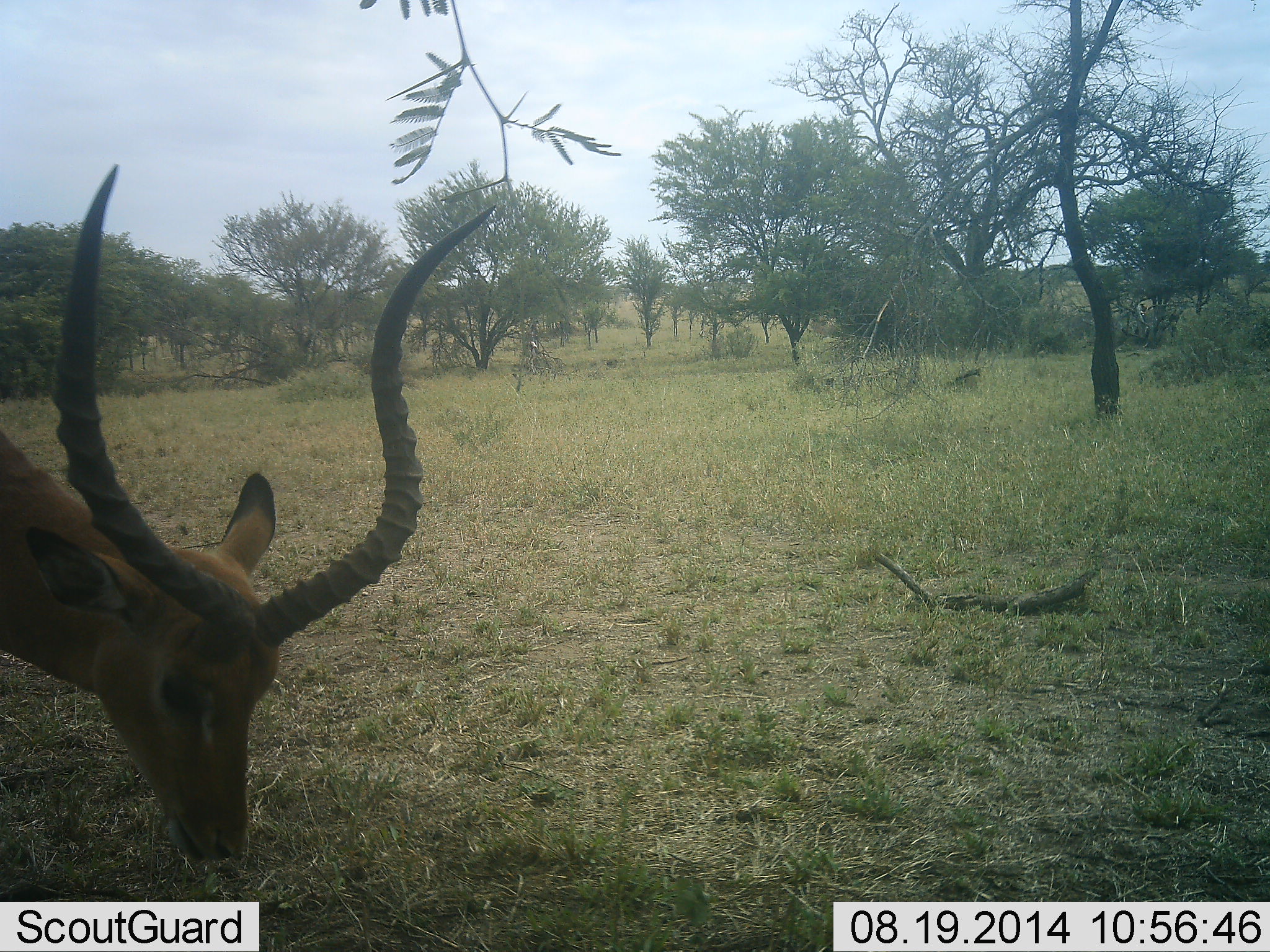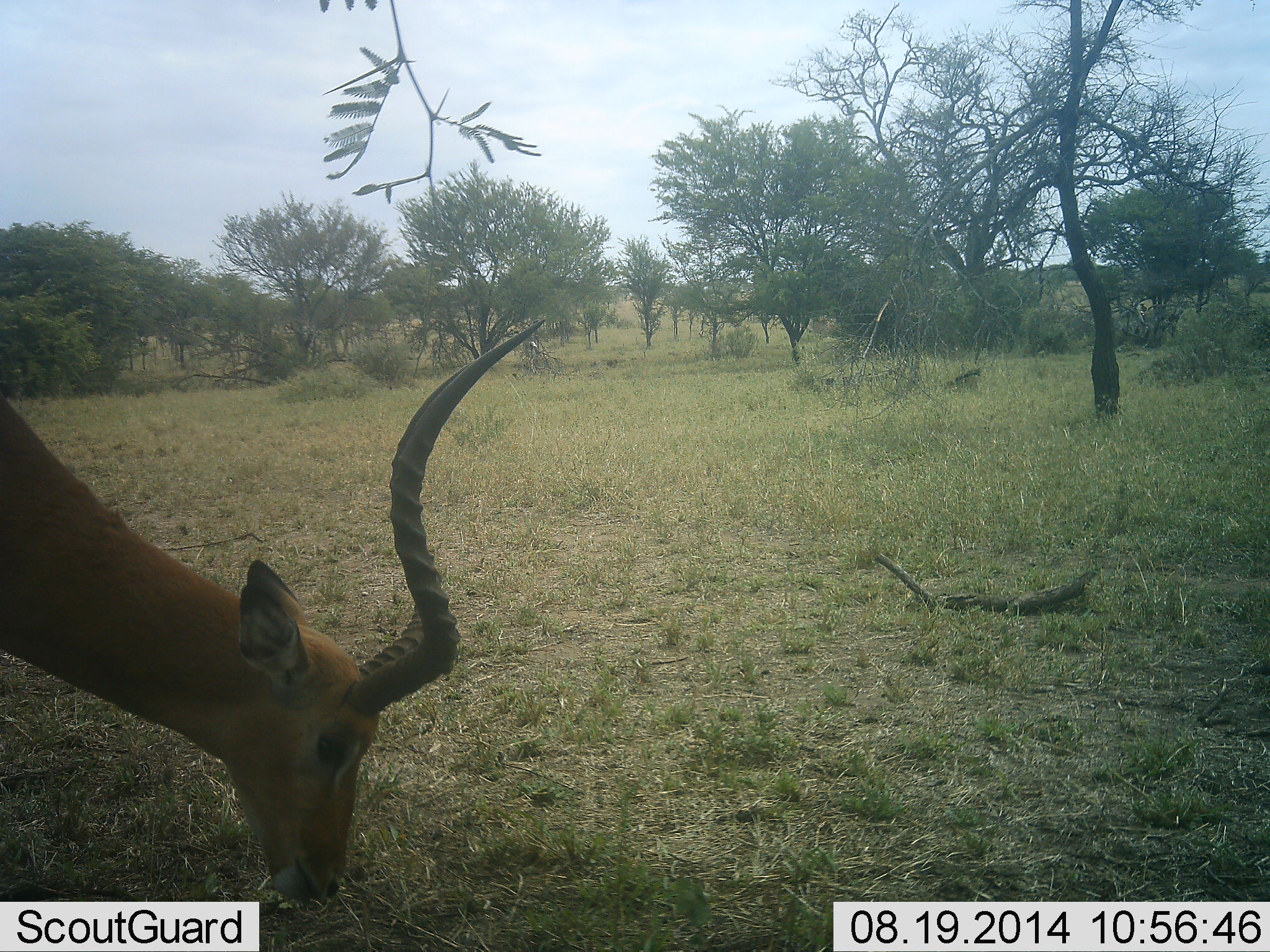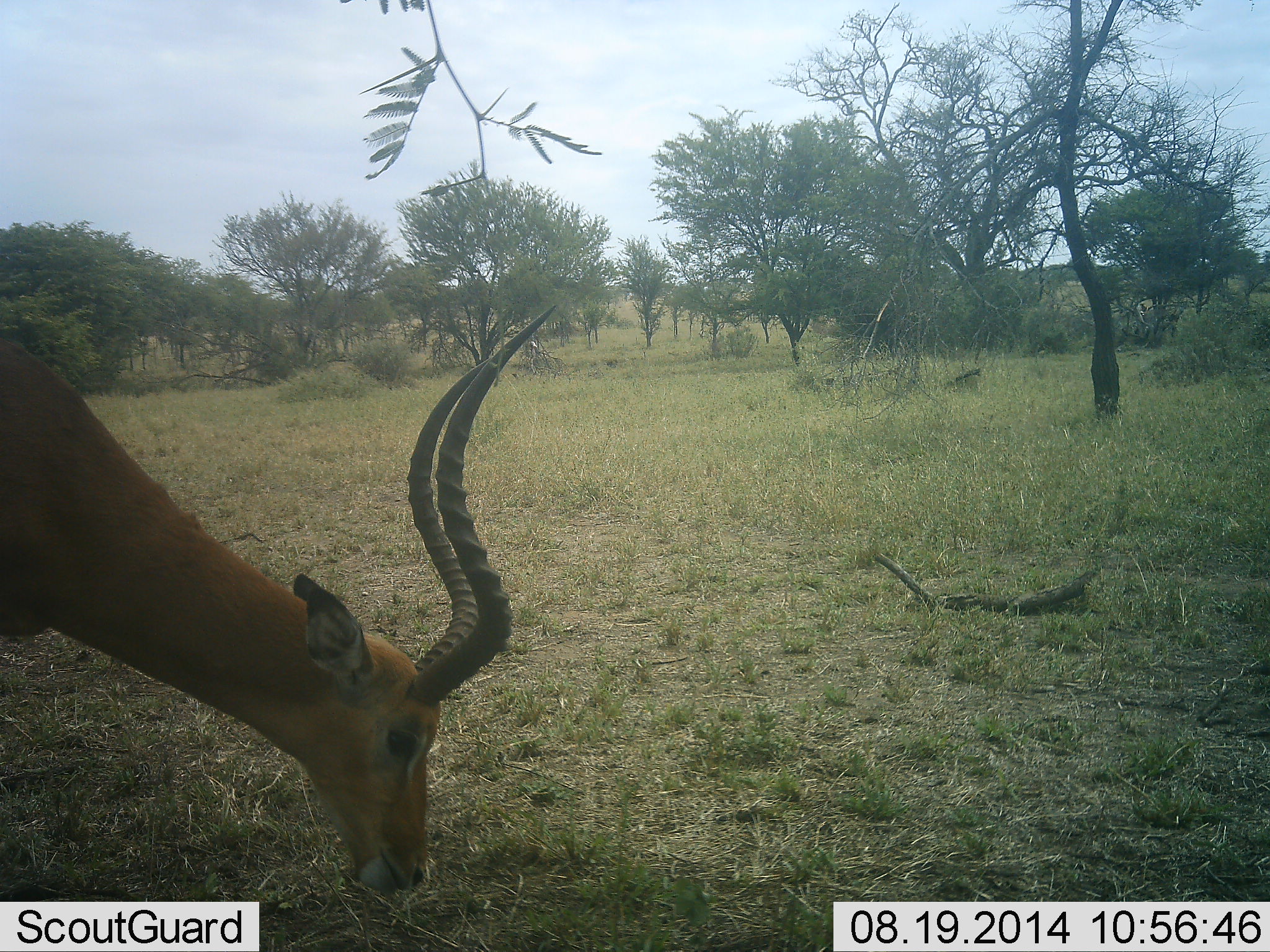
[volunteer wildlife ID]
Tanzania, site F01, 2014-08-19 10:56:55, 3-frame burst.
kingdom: Animalia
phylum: Chordata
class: Mammalia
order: Artiodactyla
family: Bovidae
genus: Aepyceros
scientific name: Aepyceros melampus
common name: impala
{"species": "impala (Aepyceros melampus)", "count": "1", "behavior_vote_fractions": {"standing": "20%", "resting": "10%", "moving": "0%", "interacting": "0%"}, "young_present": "0%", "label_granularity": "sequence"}